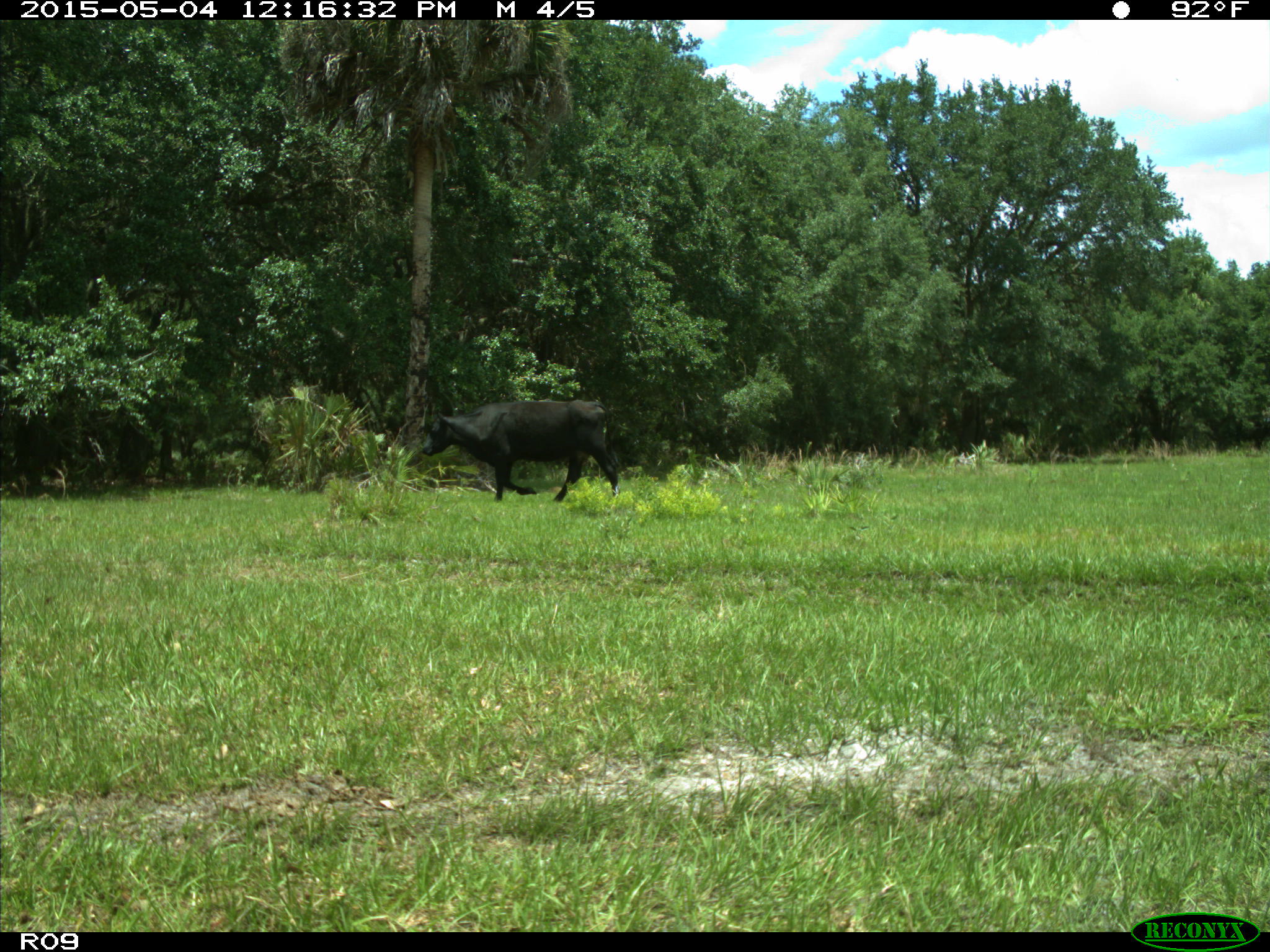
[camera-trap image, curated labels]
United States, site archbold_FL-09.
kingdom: Animalia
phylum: Chordata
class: Mammalia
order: Artiodactyla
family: Bovidae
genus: Bos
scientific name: Bos taurus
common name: domestic cow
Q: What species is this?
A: Bos taurus (domestic cow).